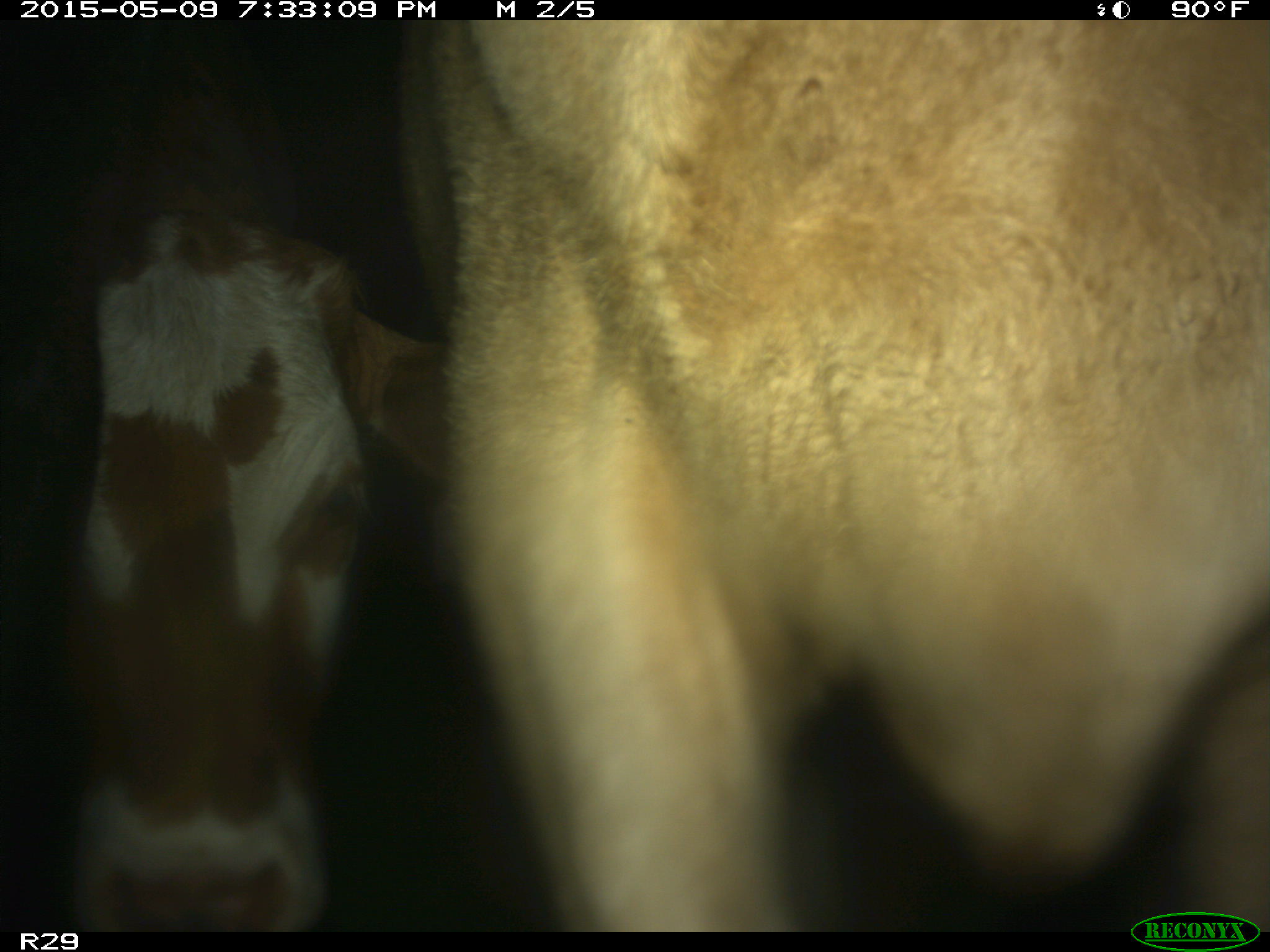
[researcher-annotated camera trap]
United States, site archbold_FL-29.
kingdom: Animalia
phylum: Chordata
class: Mammalia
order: Artiodactyla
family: Bovidae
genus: Bos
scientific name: Bos taurus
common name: domestic cow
Bos taurus (domestic cow).